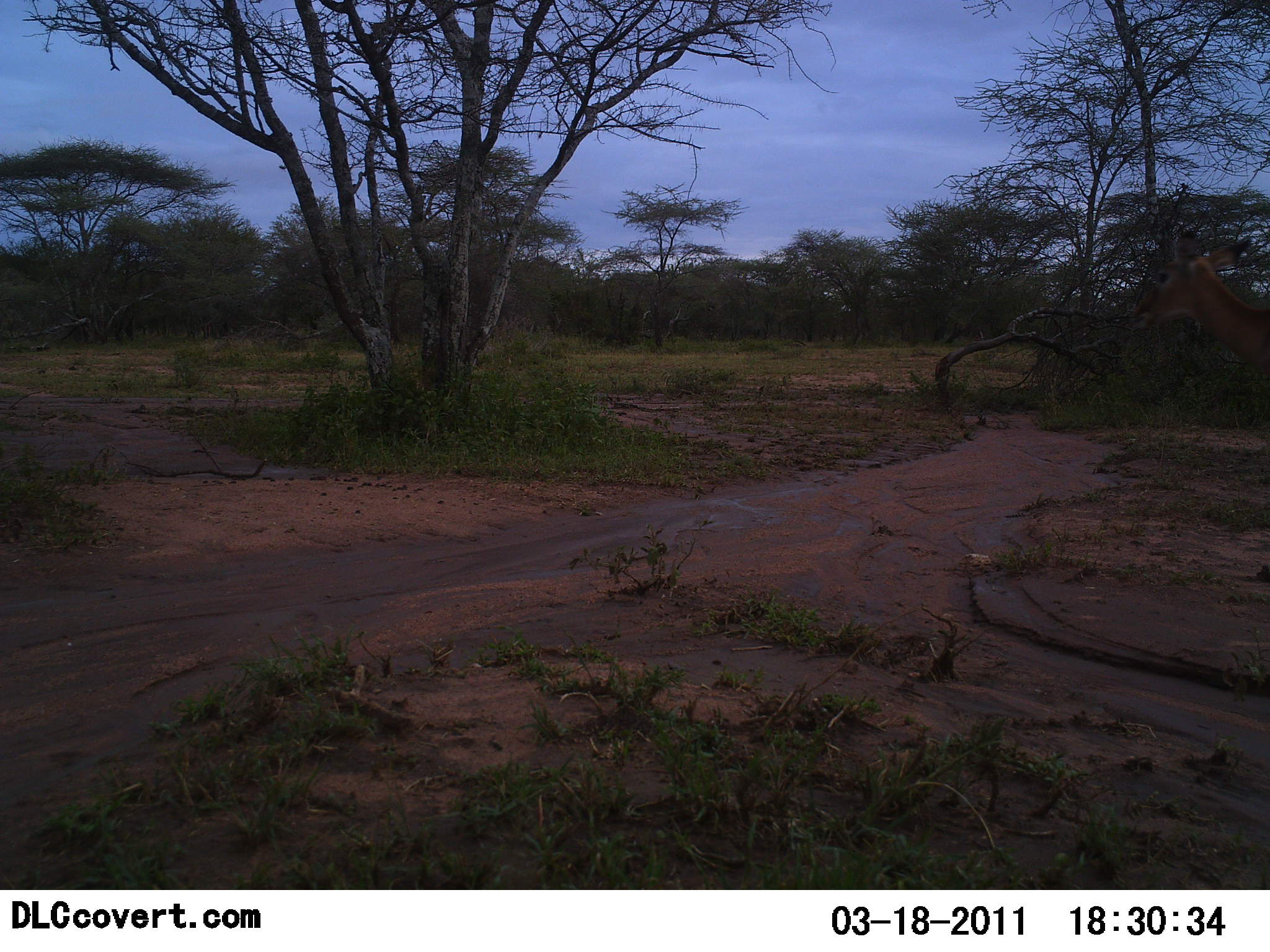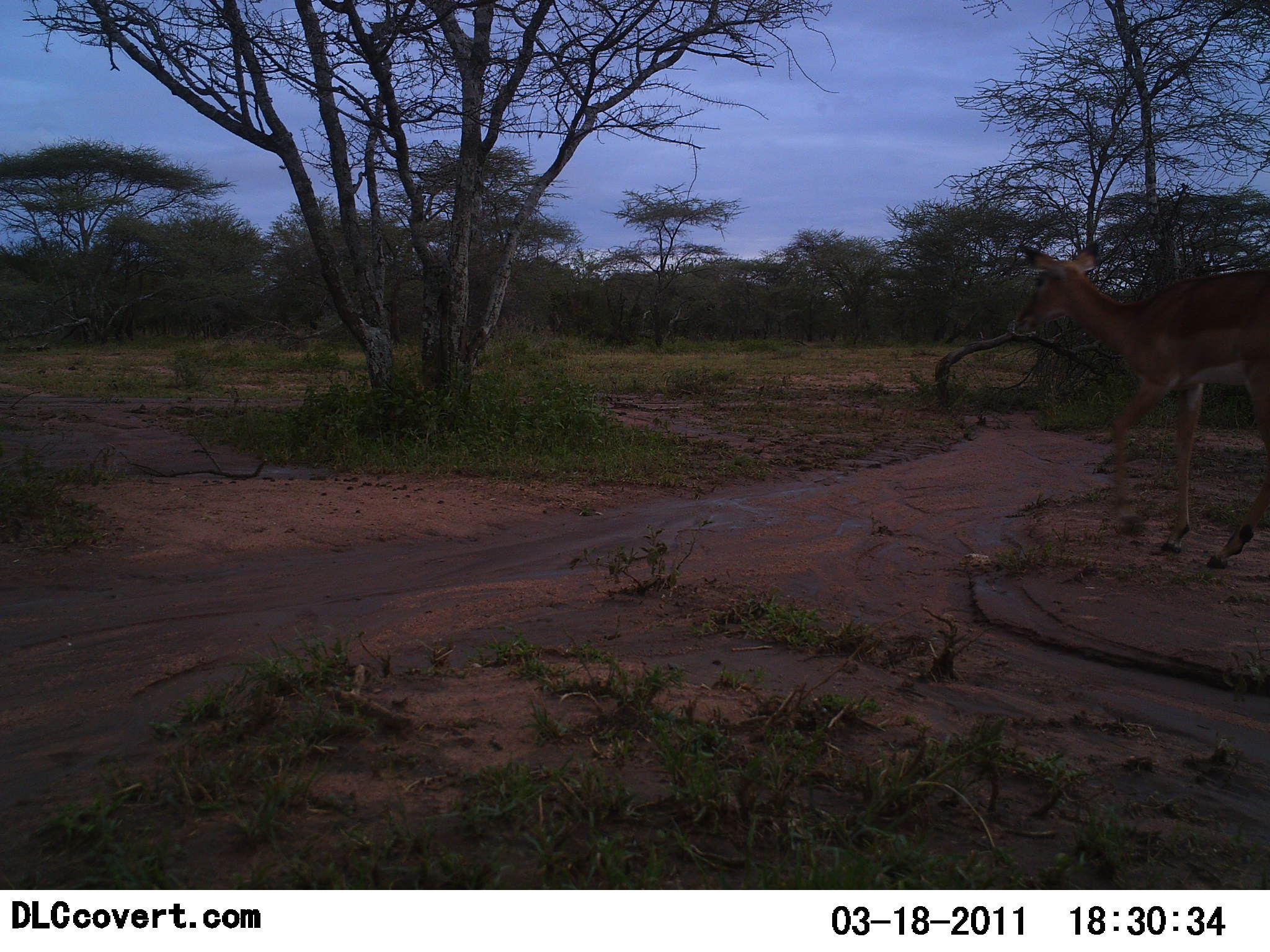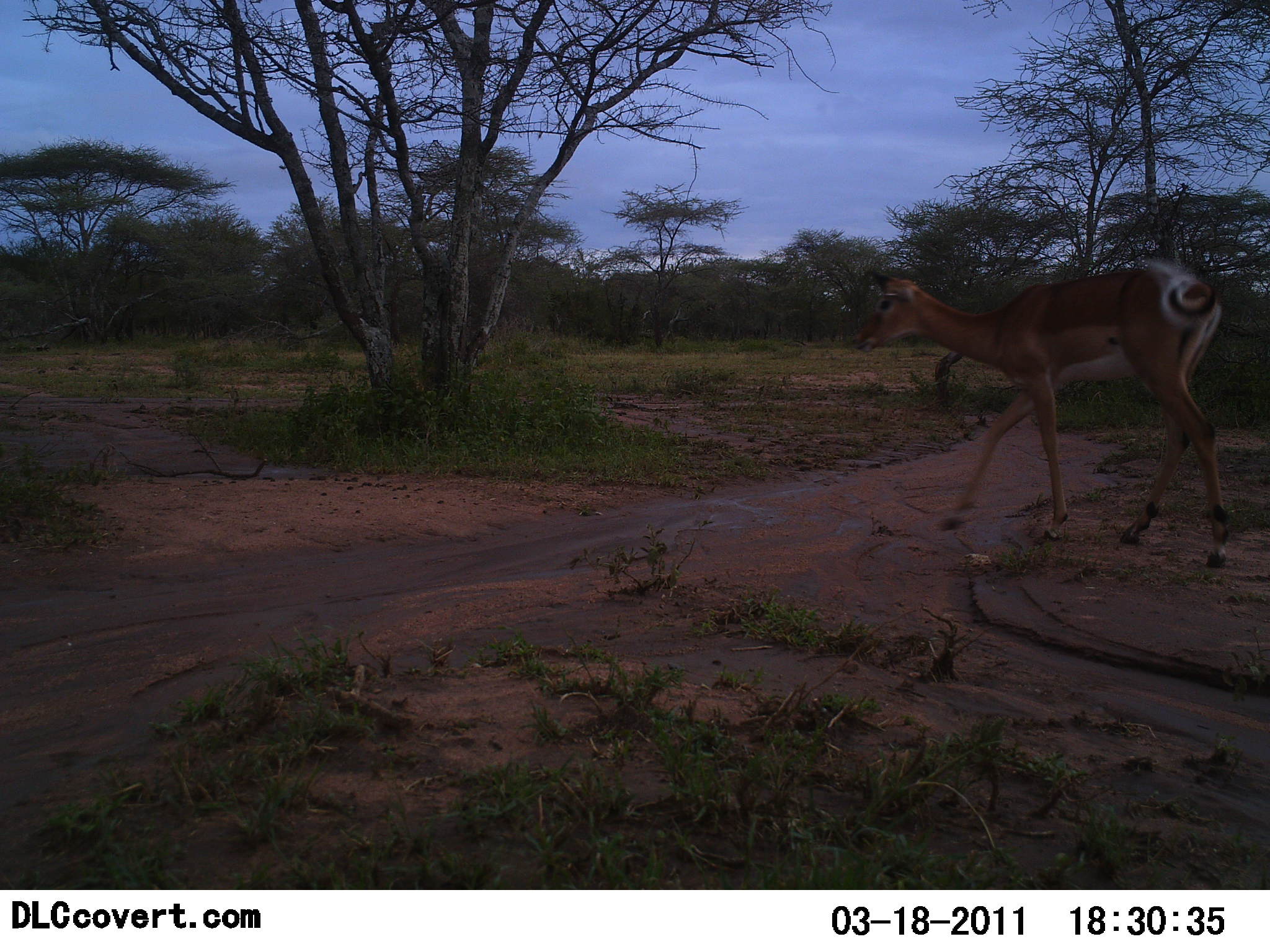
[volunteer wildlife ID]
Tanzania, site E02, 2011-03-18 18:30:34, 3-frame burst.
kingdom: Animalia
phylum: Chordata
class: Mammalia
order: Artiodactyla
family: Bovidae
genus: Aepyceros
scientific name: Aepyceros melampus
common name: impala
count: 1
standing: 0%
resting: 0%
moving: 100%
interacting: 0%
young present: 0%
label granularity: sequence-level